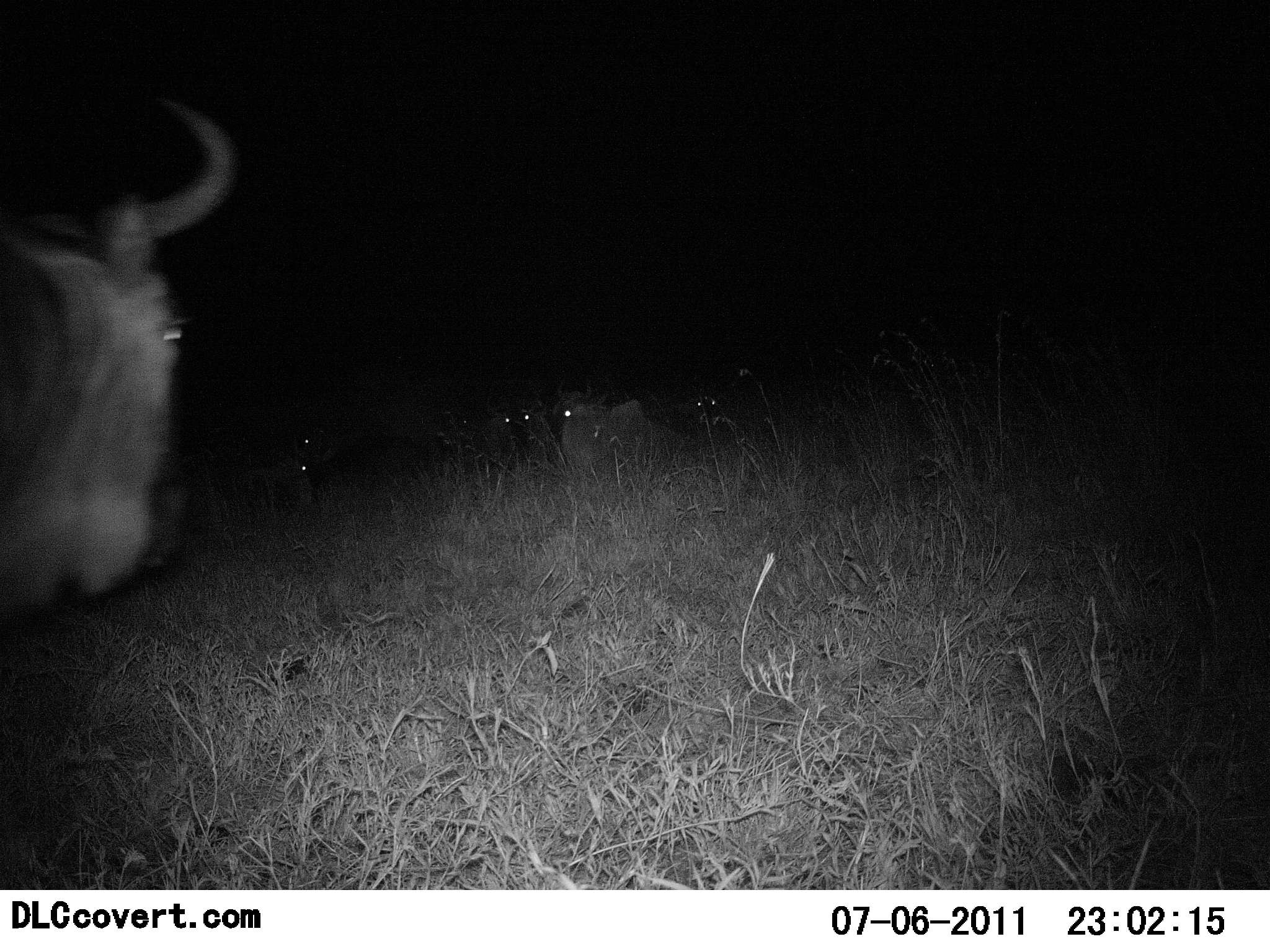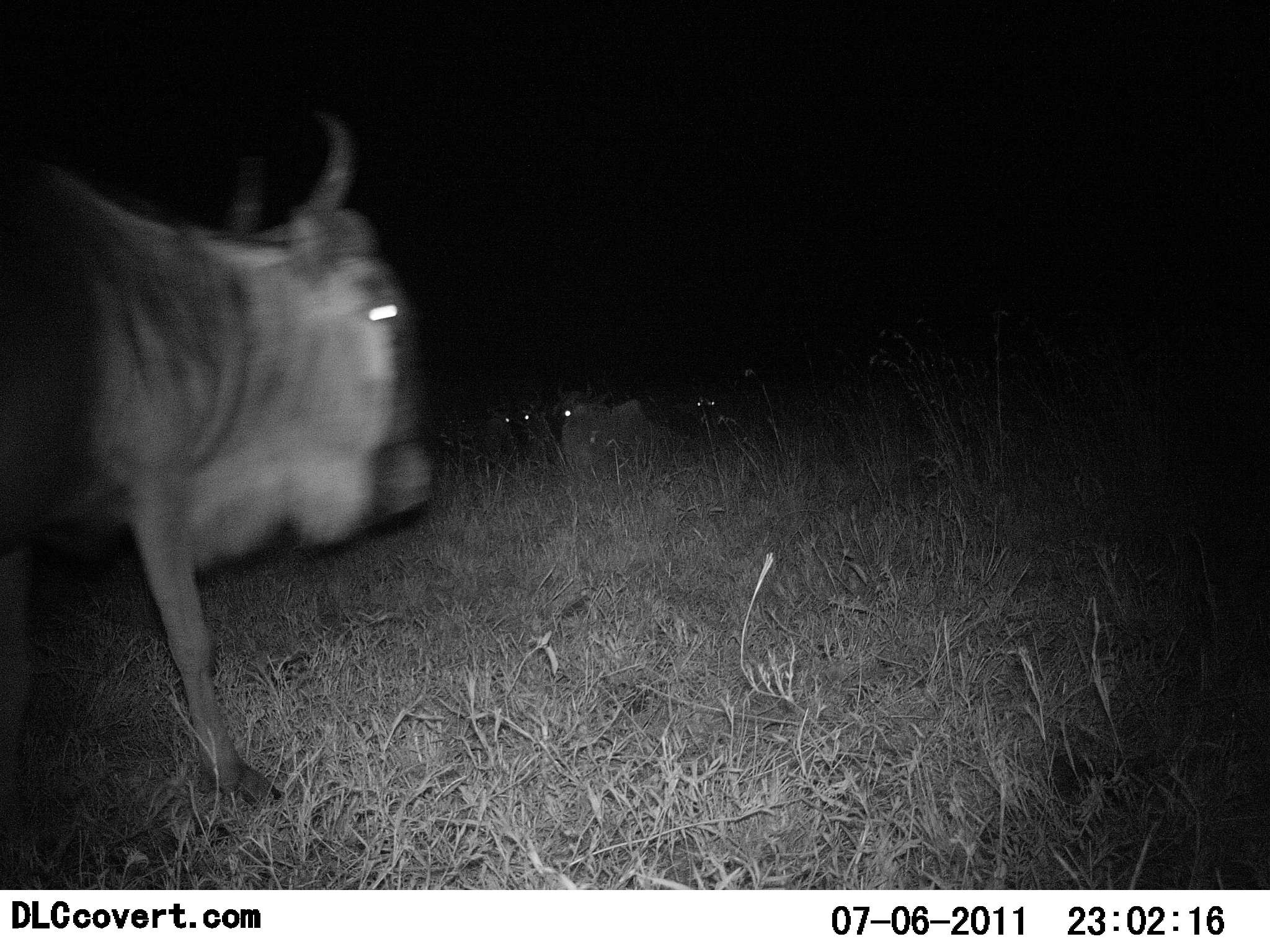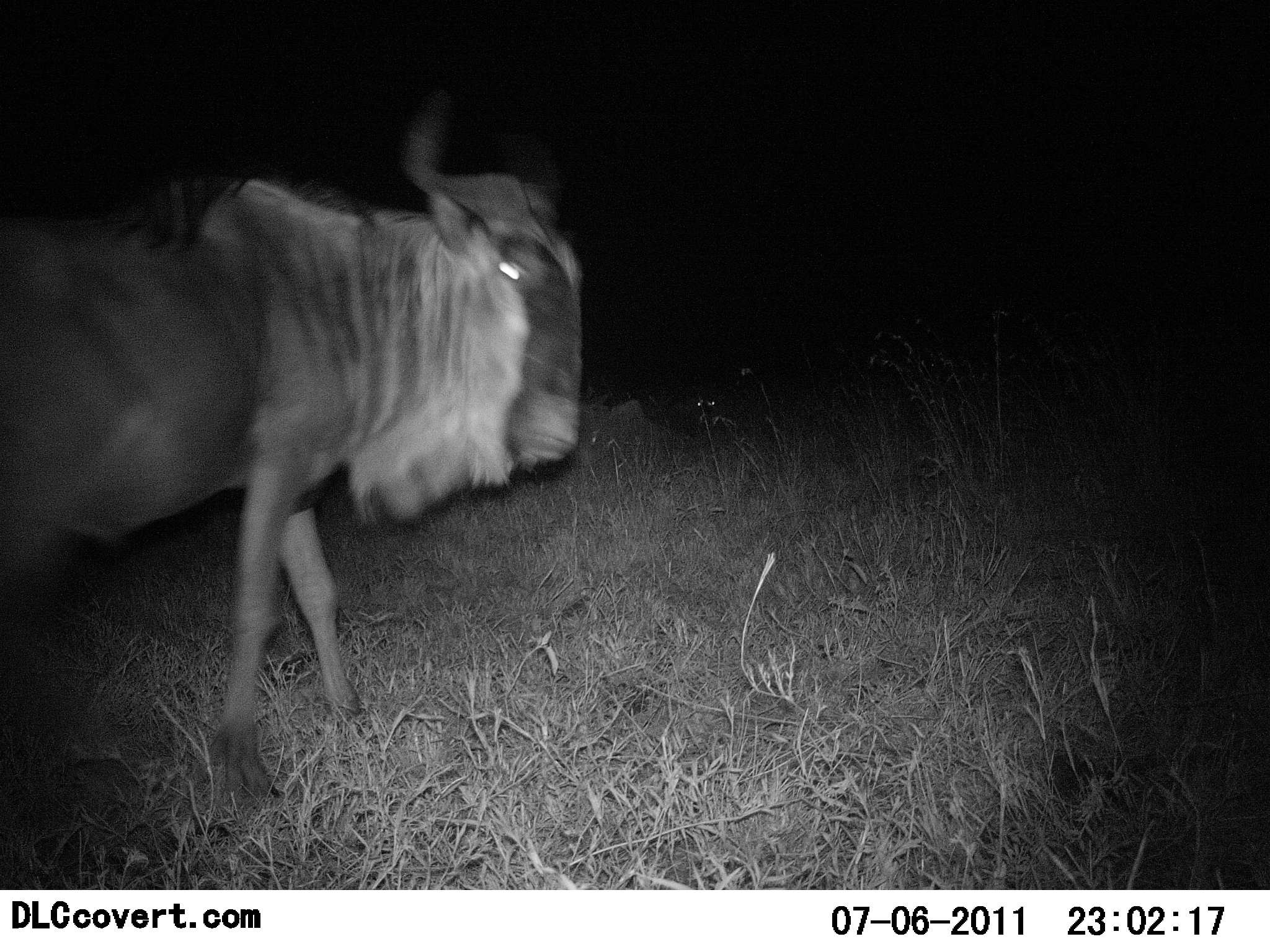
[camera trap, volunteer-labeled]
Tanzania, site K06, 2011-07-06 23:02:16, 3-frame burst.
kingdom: Animalia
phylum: Chordata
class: Mammalia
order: Artiodactyla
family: Bovidae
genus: Connochaetes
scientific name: Connochaetes taurinus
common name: blue wildebeest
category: wildebeest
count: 4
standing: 33%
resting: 42%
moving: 75%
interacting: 0%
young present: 0%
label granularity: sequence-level